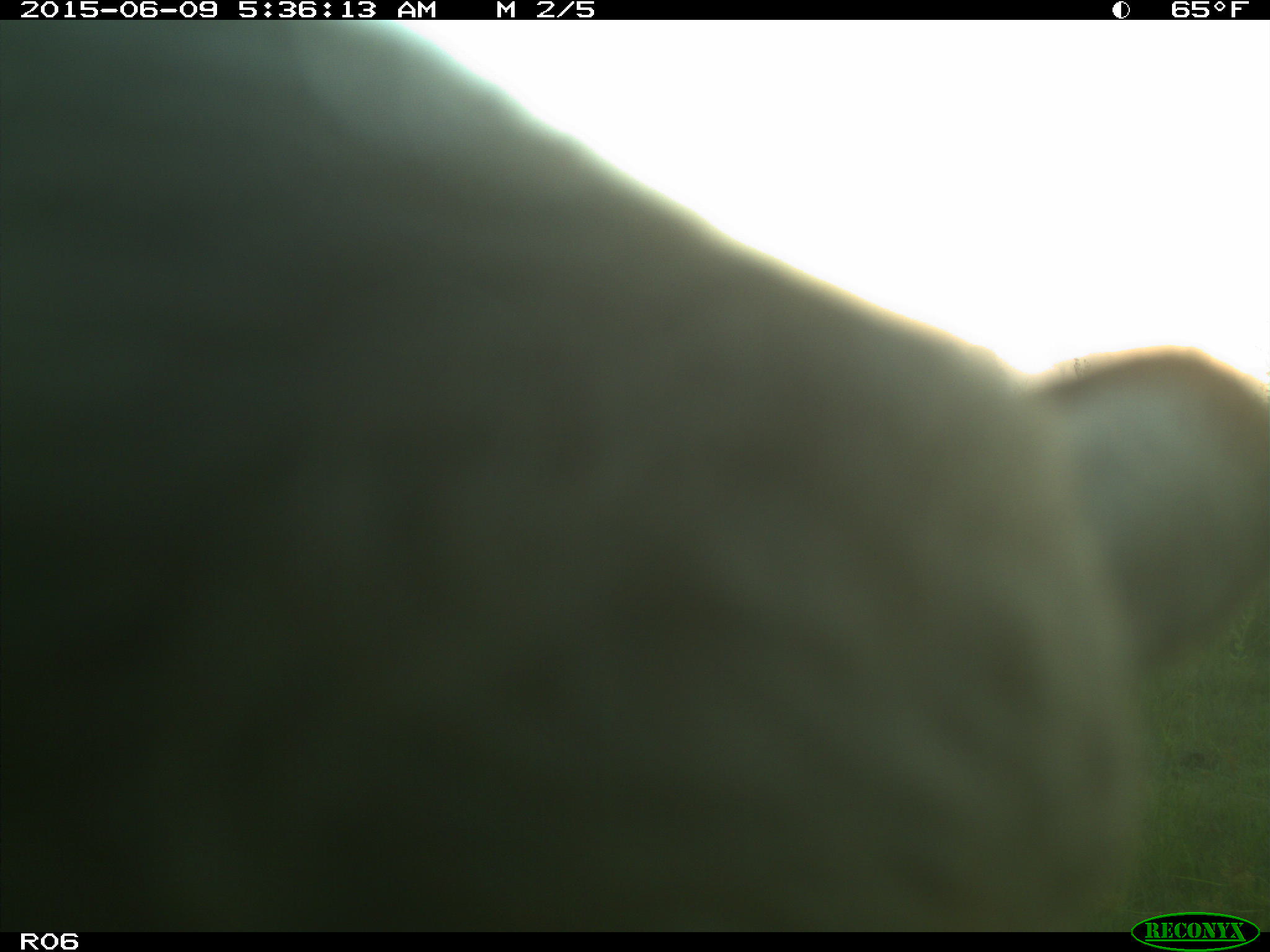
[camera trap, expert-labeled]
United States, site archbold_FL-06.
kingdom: Animalia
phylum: Chordata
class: Mammalia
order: Artiodactyla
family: Bovidae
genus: Bos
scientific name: Bos taurus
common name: domestic cow